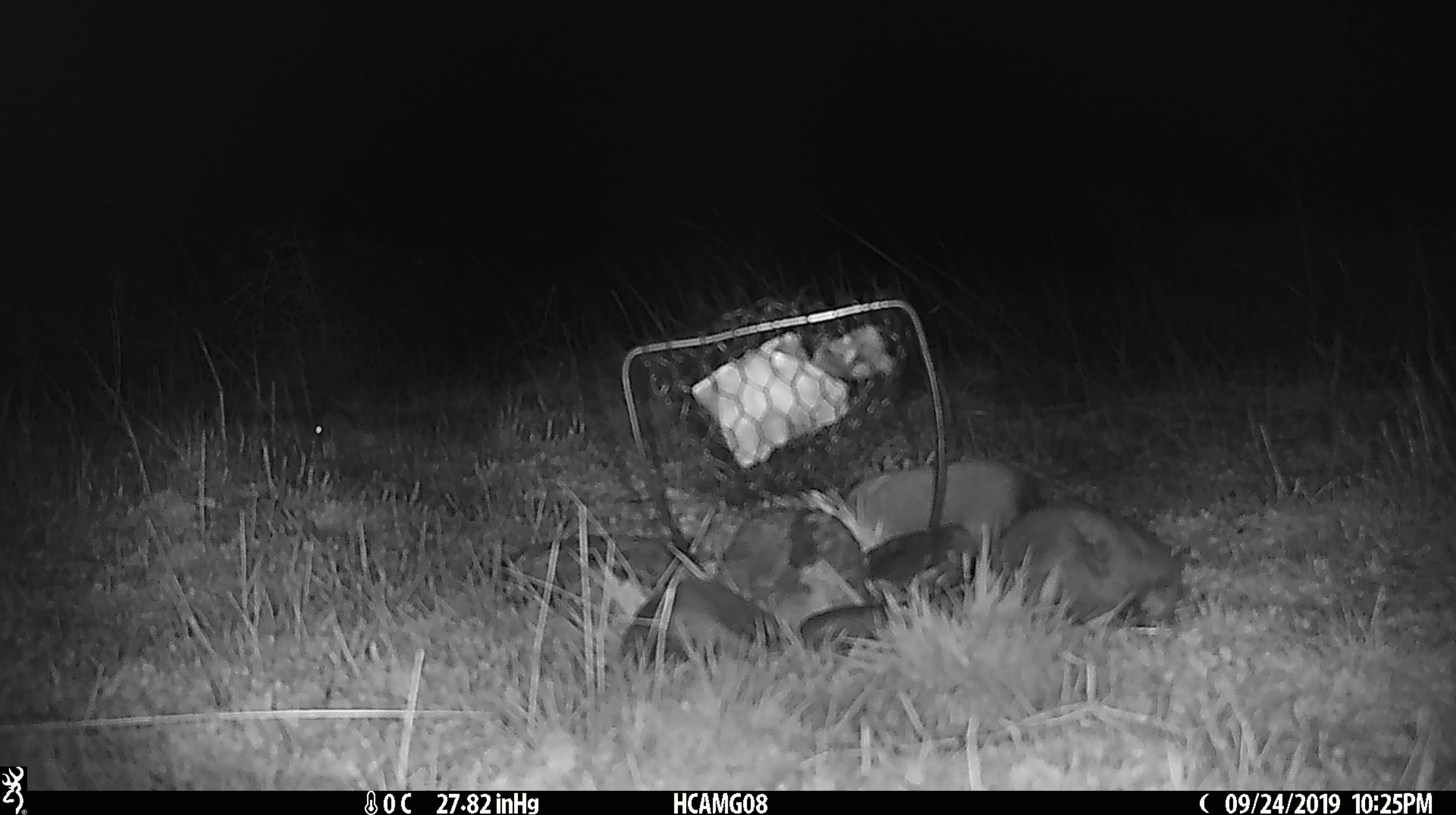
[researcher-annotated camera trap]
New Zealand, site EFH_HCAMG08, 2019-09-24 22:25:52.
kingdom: Animalia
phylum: Chordata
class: Mammalia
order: Rodentia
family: Muridae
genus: Mus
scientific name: Mus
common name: mouse